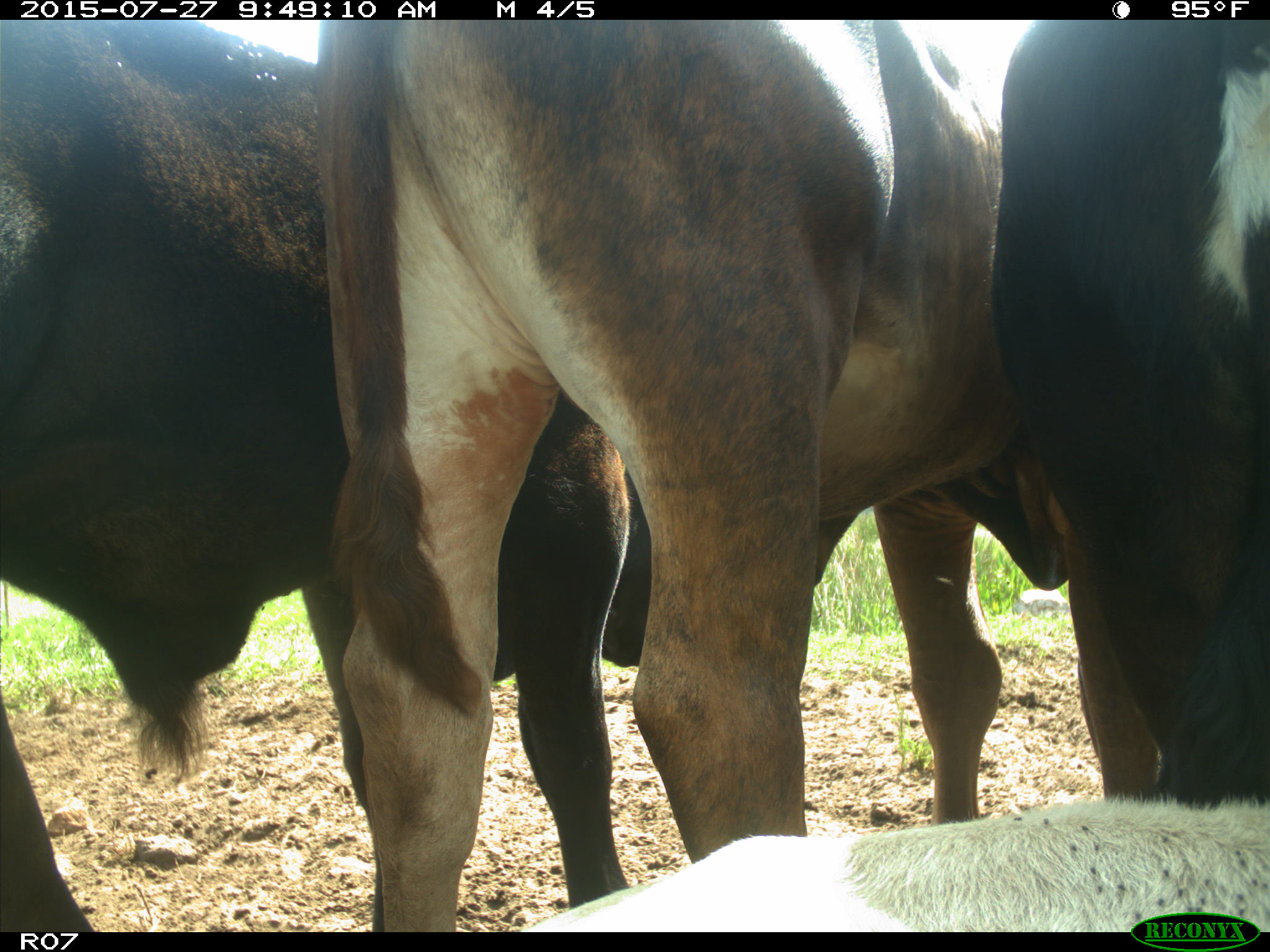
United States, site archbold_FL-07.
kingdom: Animalia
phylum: Chordata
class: Mammalia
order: Artiodactyla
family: Bovidae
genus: Bos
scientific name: Bos taurus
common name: domestic cow